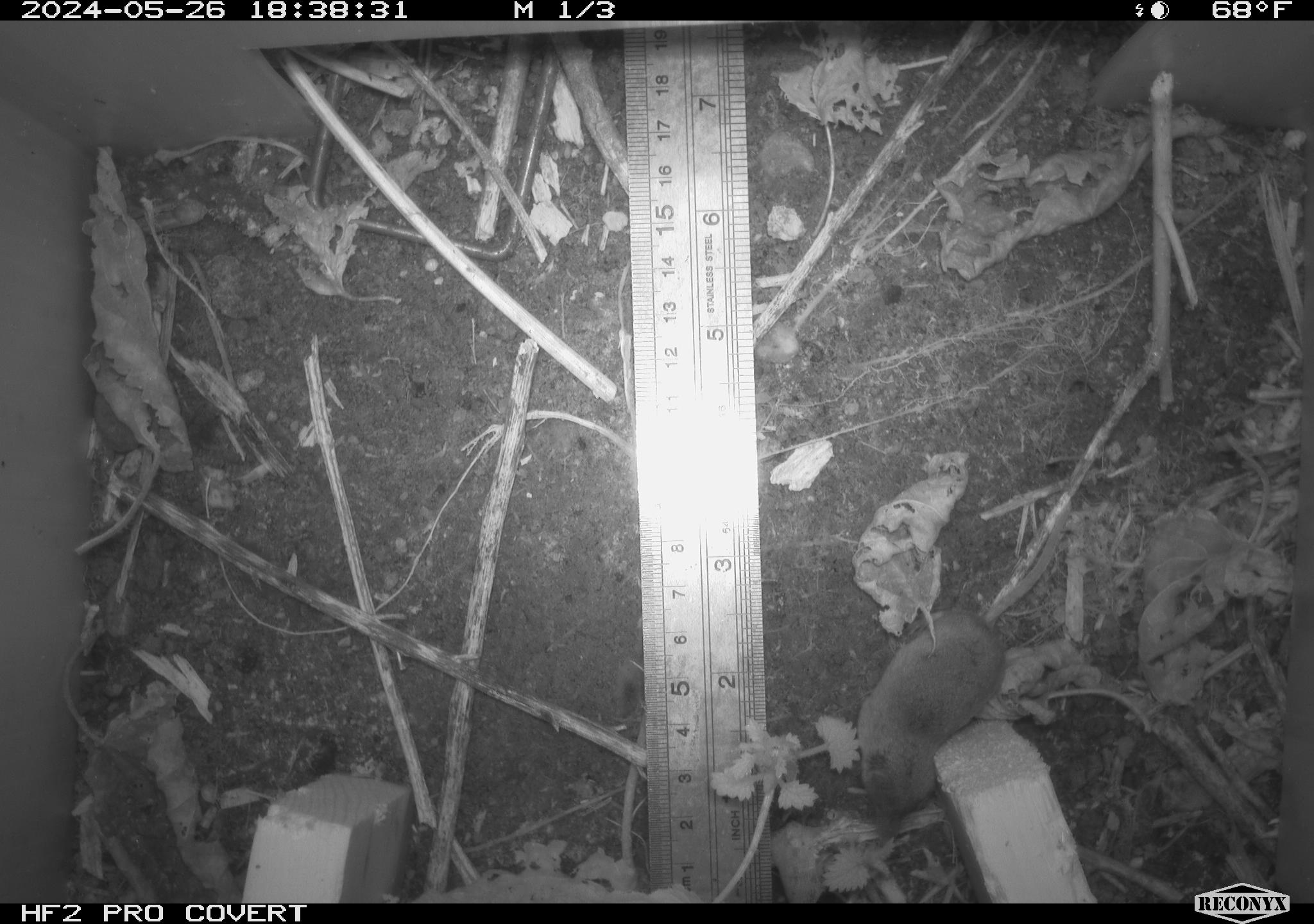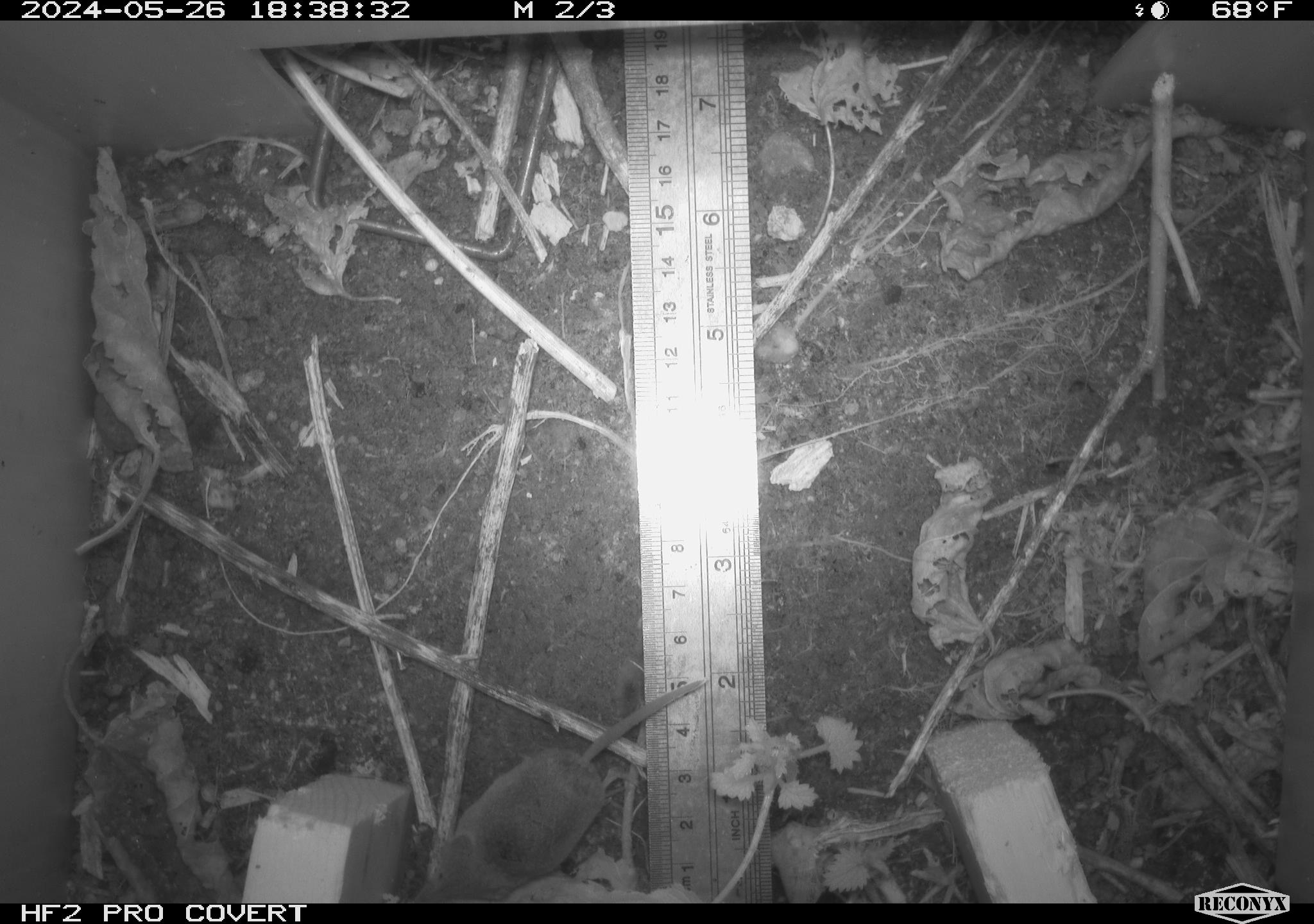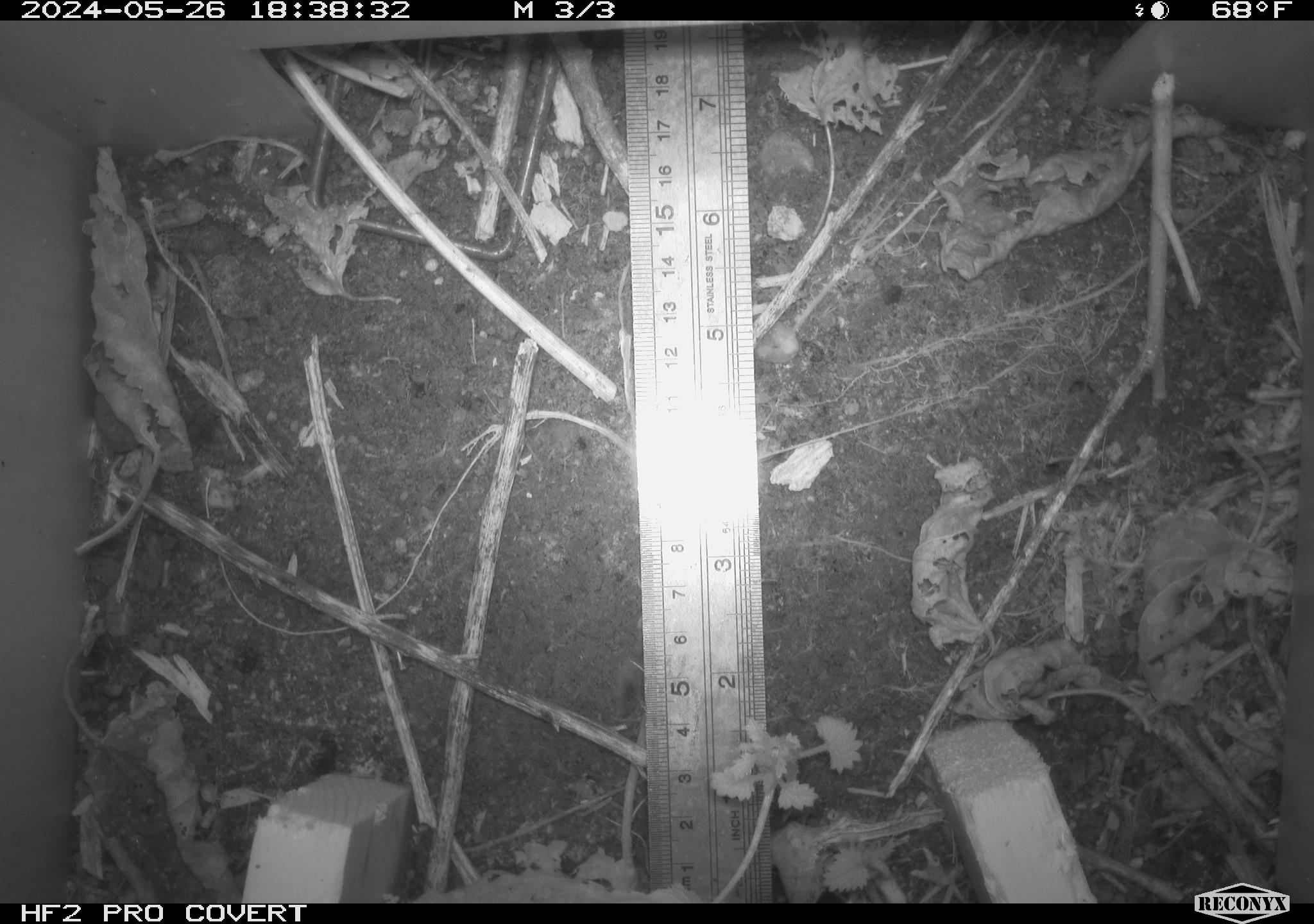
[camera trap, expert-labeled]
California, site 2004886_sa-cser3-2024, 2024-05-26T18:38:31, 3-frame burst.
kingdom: Animalia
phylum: Chordata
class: Mammalia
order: Rodentia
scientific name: Rodentia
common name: rodent